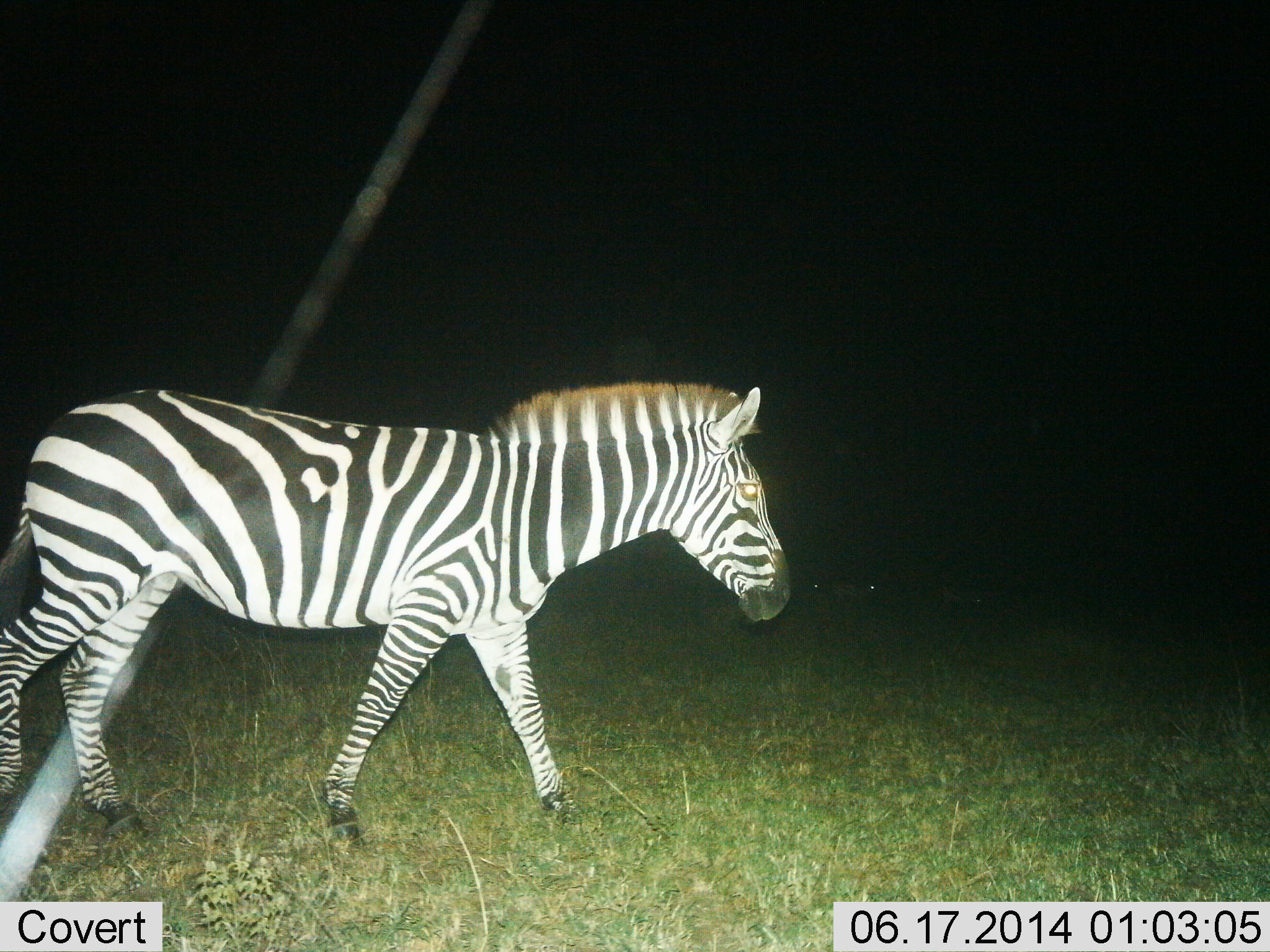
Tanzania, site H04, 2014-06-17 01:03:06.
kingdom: Animalia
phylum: Chordata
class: Mammalia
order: Perissodactyla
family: Equidae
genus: Equus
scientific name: Equus quagga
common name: plains zebra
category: zebra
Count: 1.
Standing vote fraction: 0%.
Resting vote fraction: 0%.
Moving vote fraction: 100%.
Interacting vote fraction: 0%.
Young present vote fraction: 0%.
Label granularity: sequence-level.